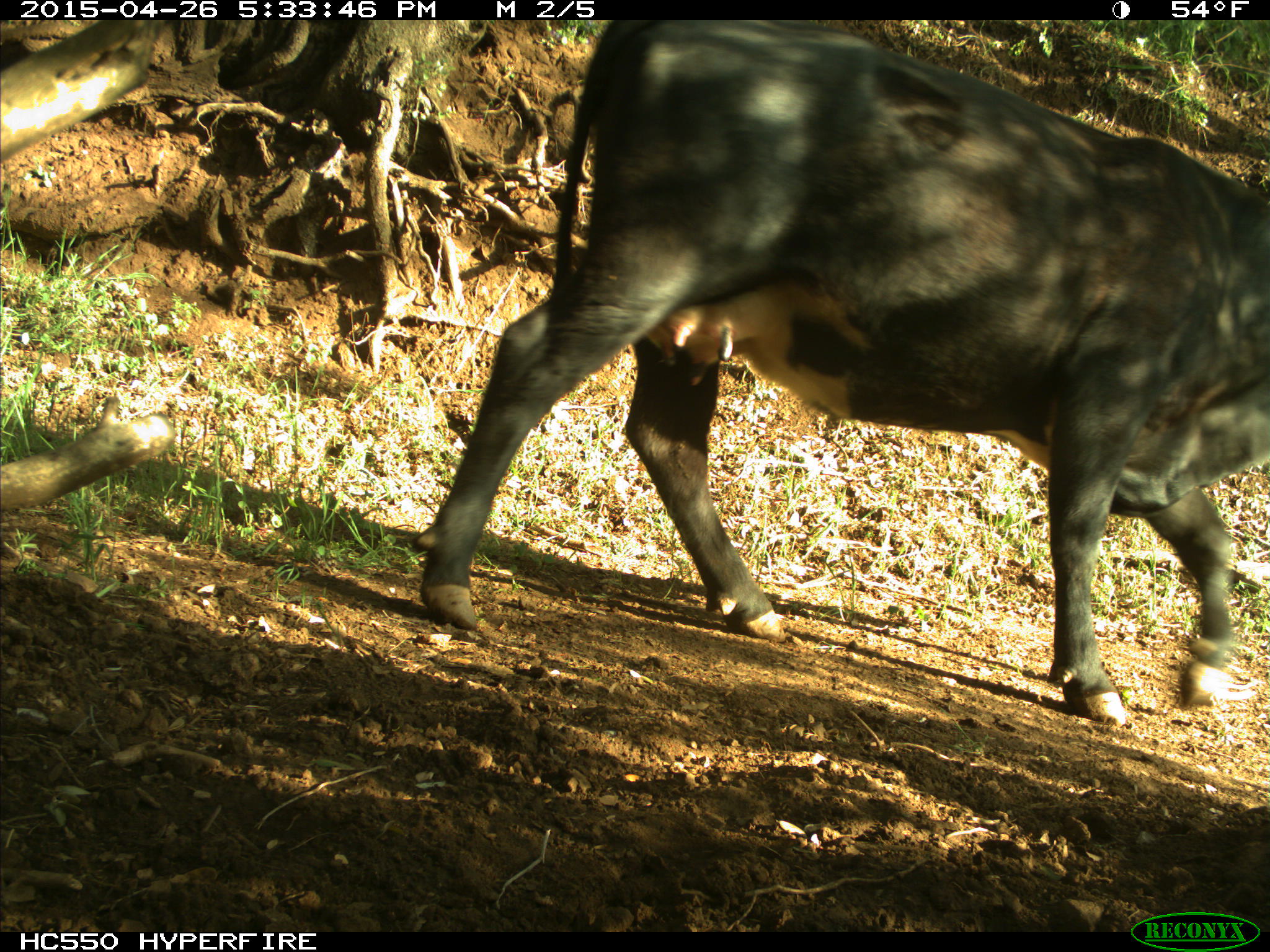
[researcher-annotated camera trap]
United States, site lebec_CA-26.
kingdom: Animalia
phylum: Chordata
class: Mammalia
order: Artiodactyla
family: Bovidae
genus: Bos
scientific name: Bos taurus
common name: domestic cow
Bos taurus (domestic cow).